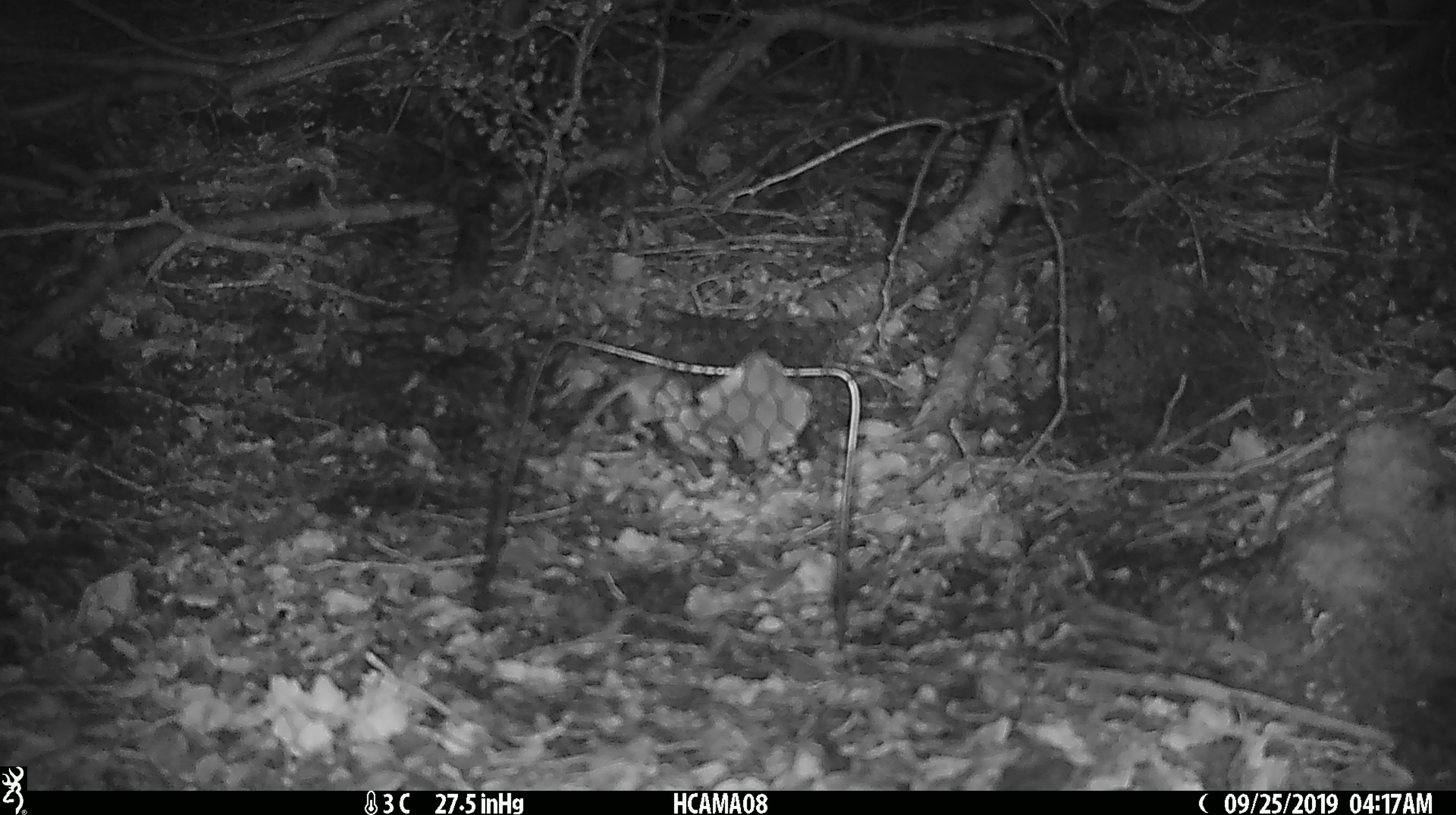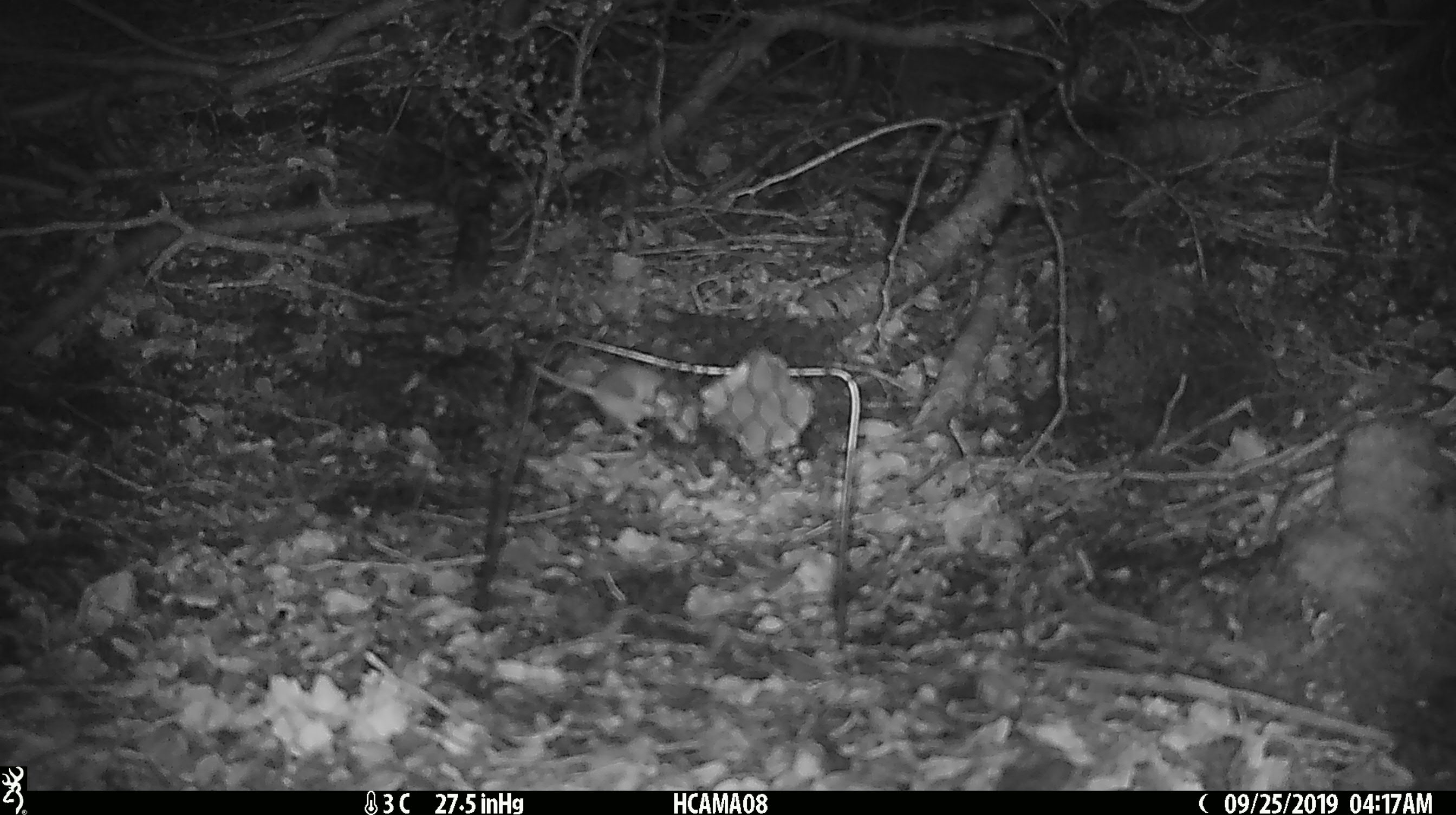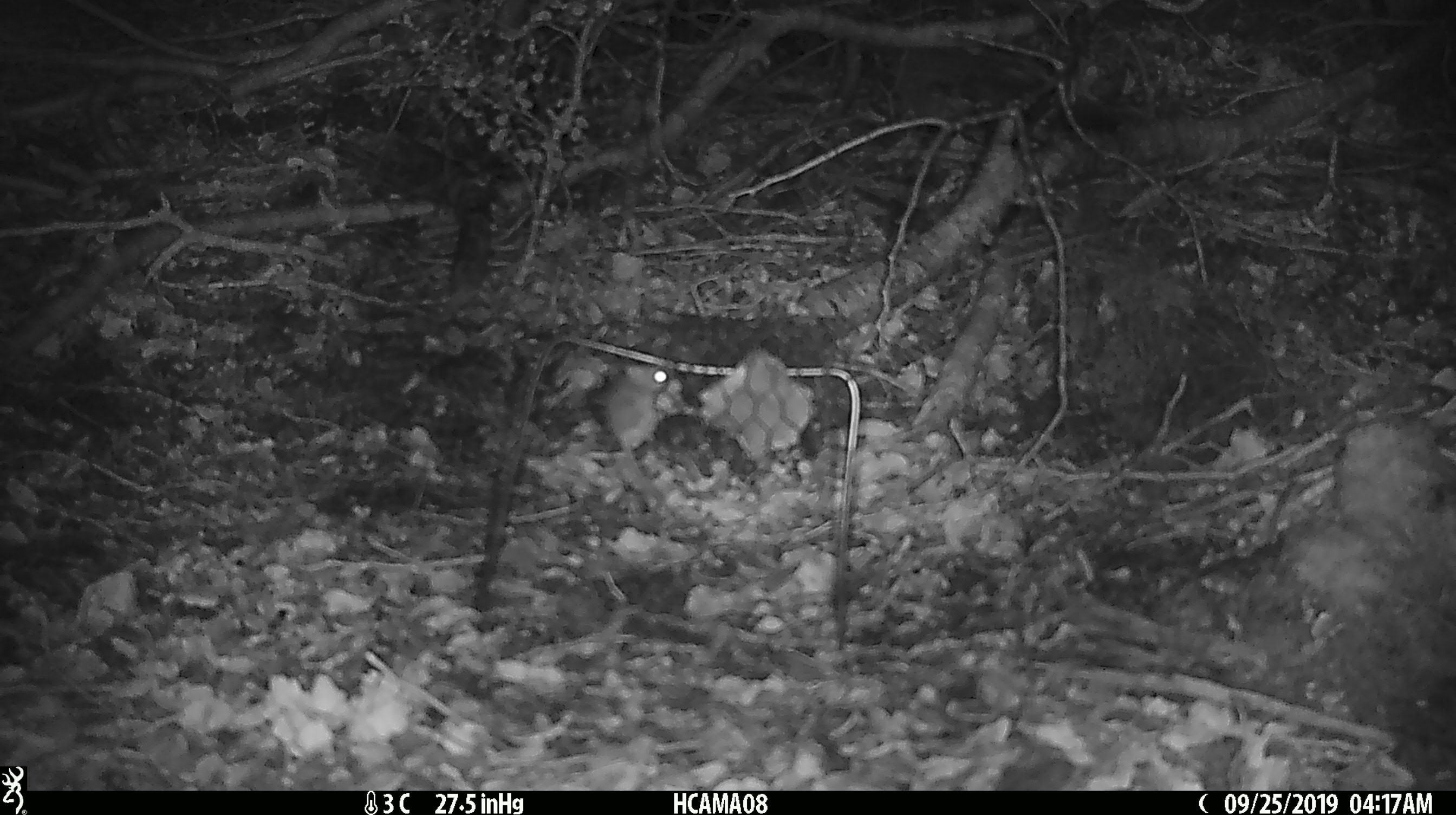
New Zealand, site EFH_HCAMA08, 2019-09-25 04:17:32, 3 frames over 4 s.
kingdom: Animalia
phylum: Chordata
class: Mammalia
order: Rodentia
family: Muridae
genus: Mus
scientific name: Mus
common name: mouse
Mouse (Mus).